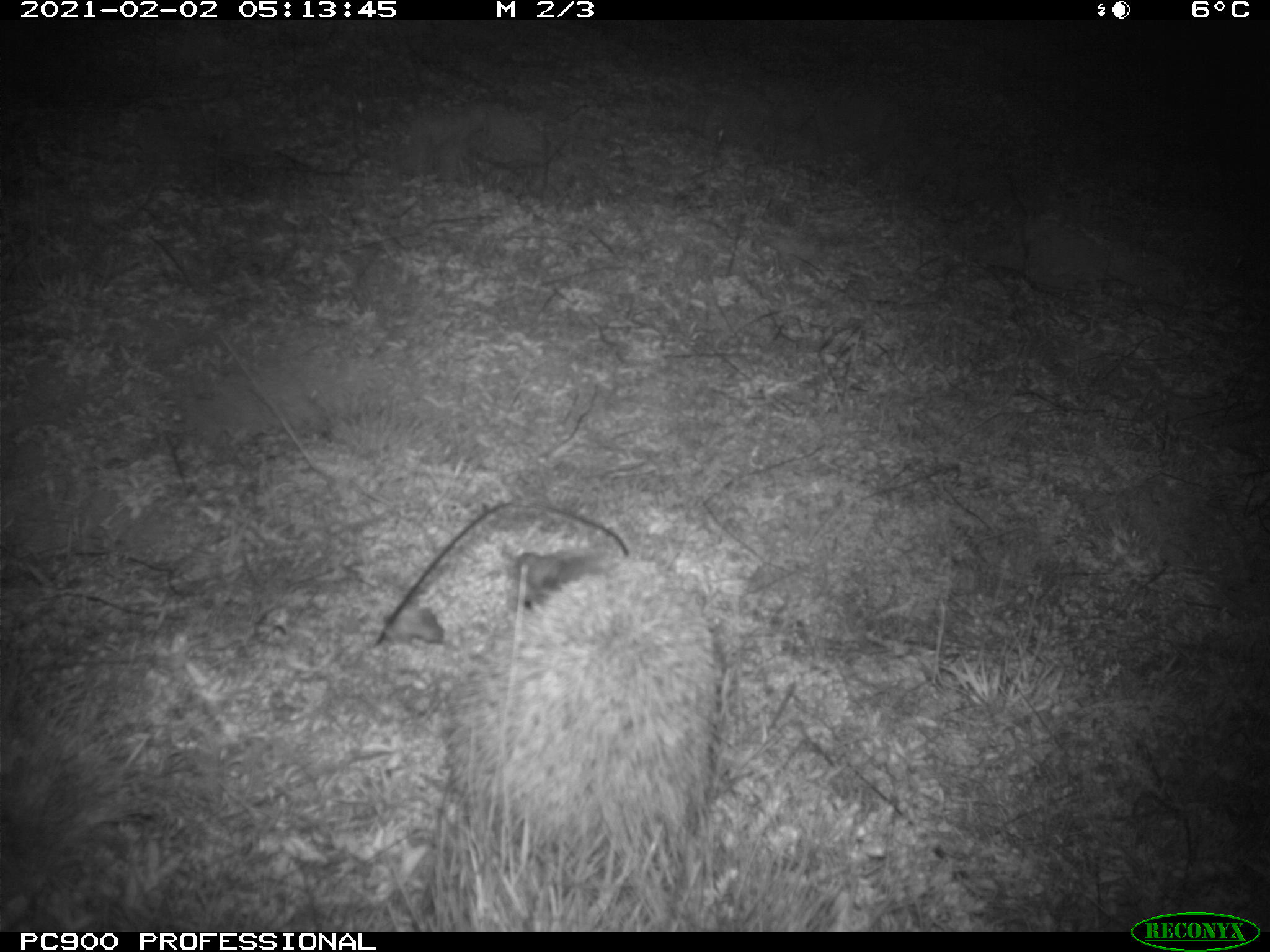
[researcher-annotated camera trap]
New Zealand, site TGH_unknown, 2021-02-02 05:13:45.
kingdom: Animalia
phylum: Chordata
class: Mammalia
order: Eulipotyphla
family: Erinaceidae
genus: Erinaceus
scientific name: Erinaceus europaeus europaeus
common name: european hedgehog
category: hedgehog